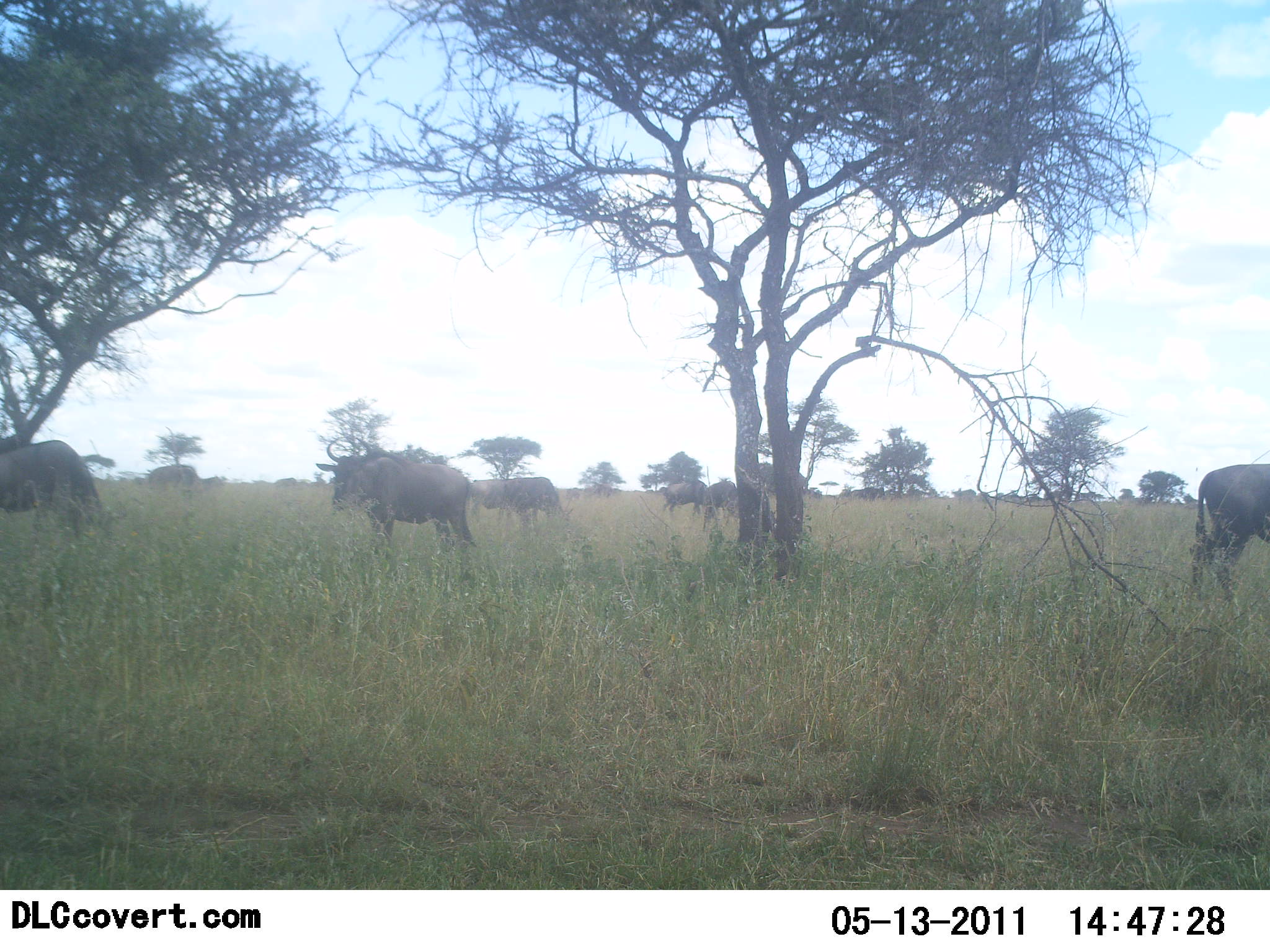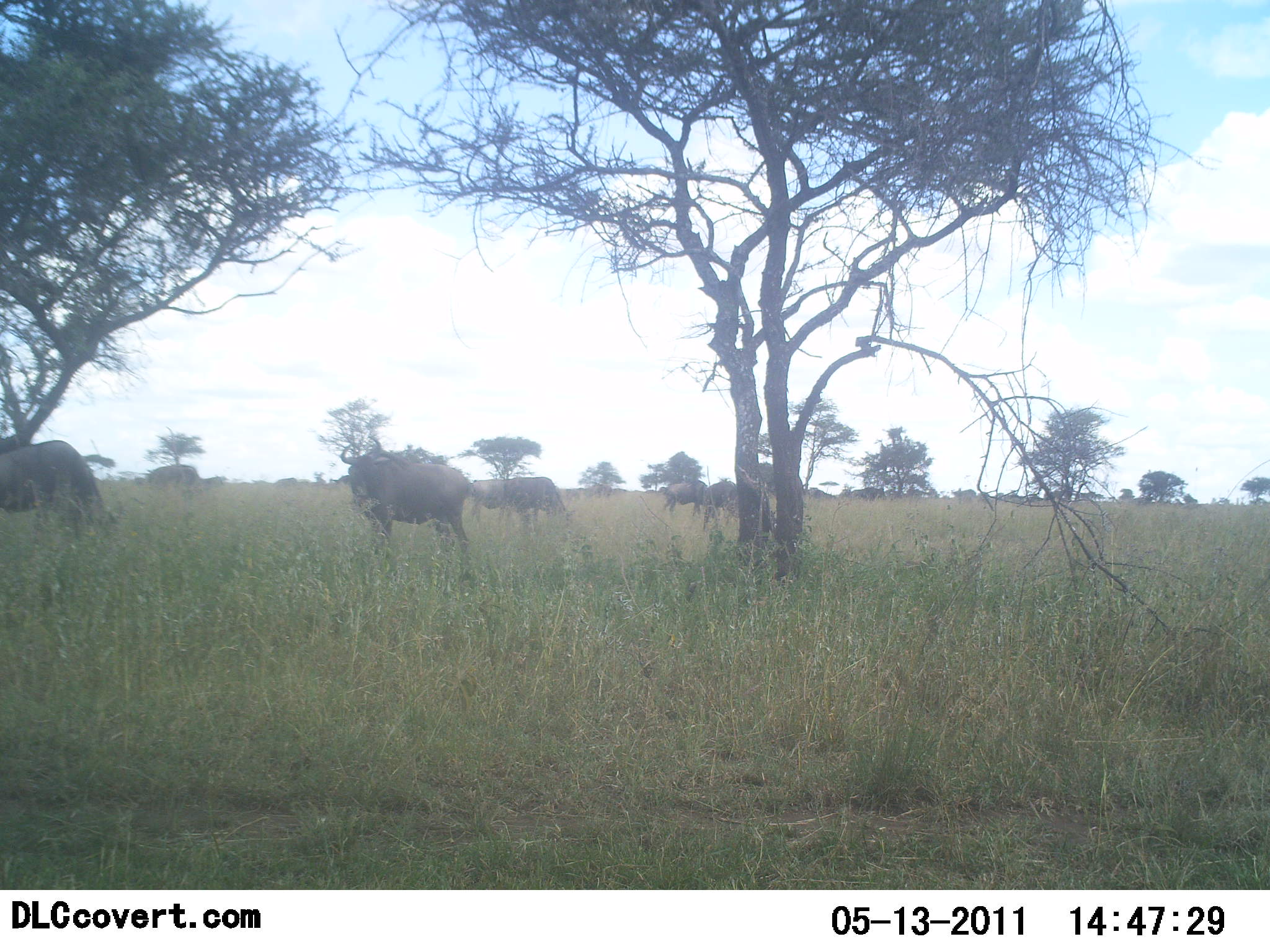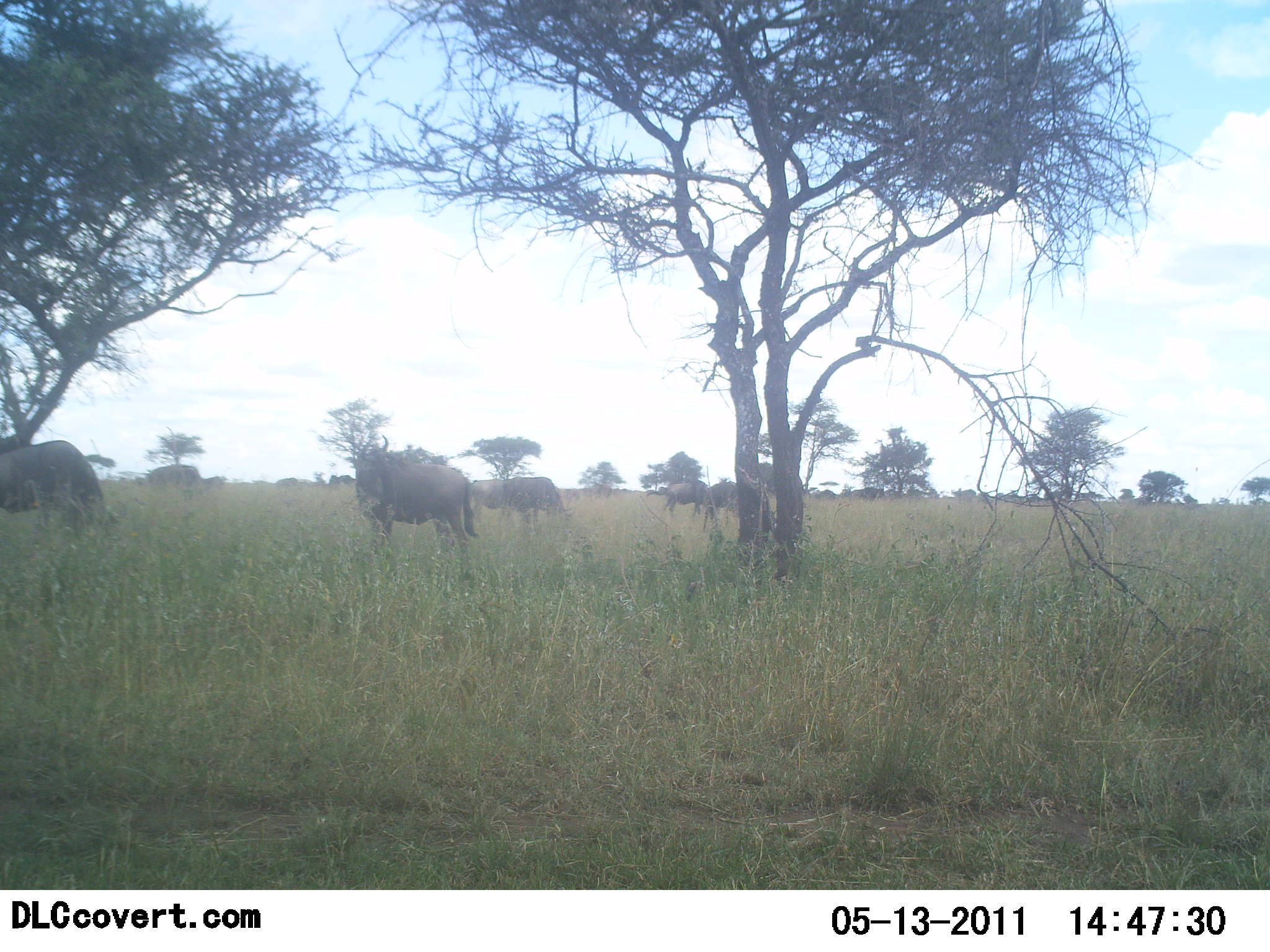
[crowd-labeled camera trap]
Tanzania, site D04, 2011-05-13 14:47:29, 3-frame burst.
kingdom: Animalia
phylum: Chordata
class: Mammalia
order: Artiodactyla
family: Bovidae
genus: Connochaetes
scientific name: Connochaetes taurinus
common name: blue wildebeest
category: wildebeest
Wildebeest (blue wildebeest) (Connochaetes taurinus), count 7. Behavior (volunteer vote fractions): standing 92%, resting 0%, moving 33%, interacting 0%. Young present (vote fraction): 0%. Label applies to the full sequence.